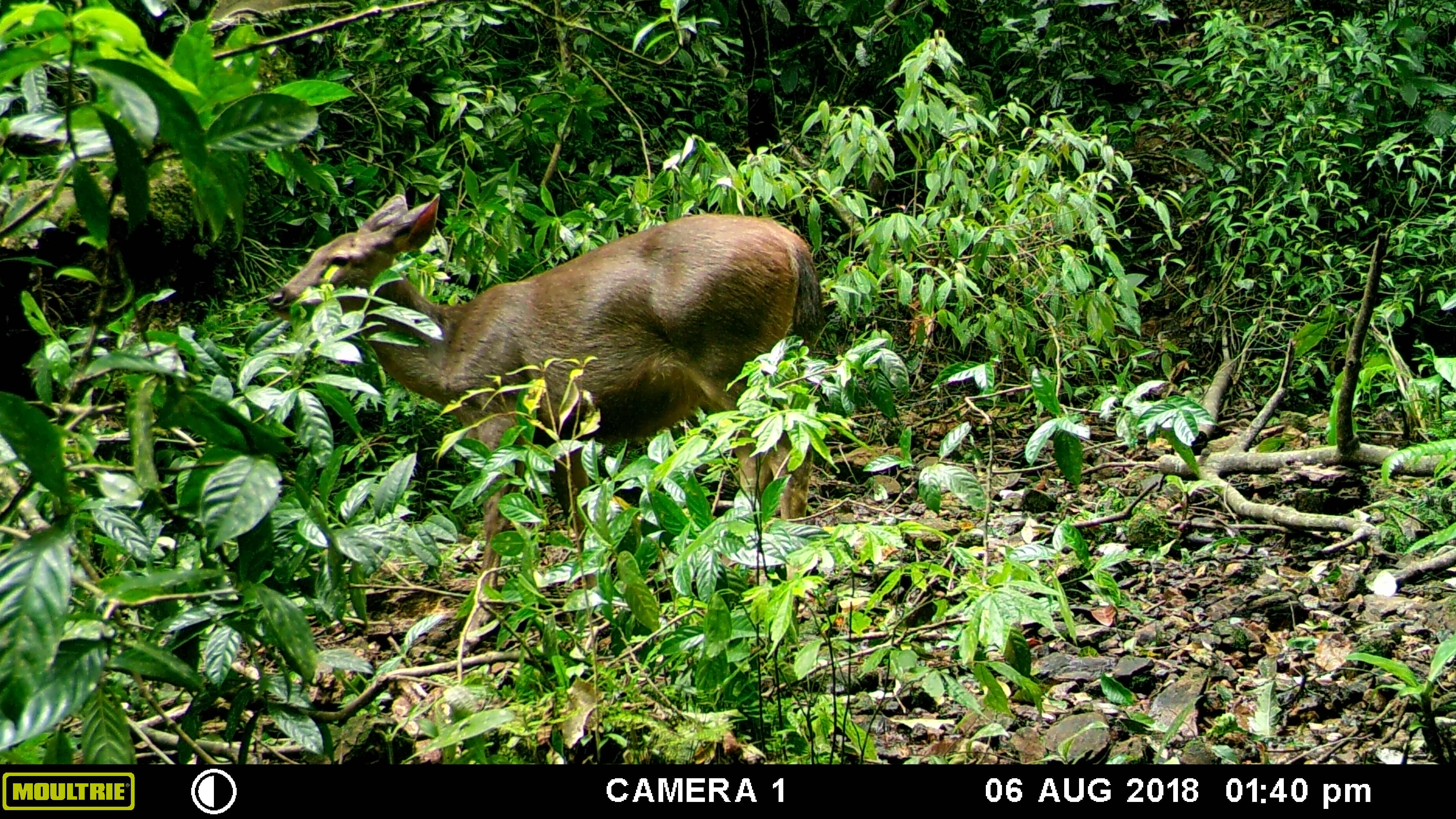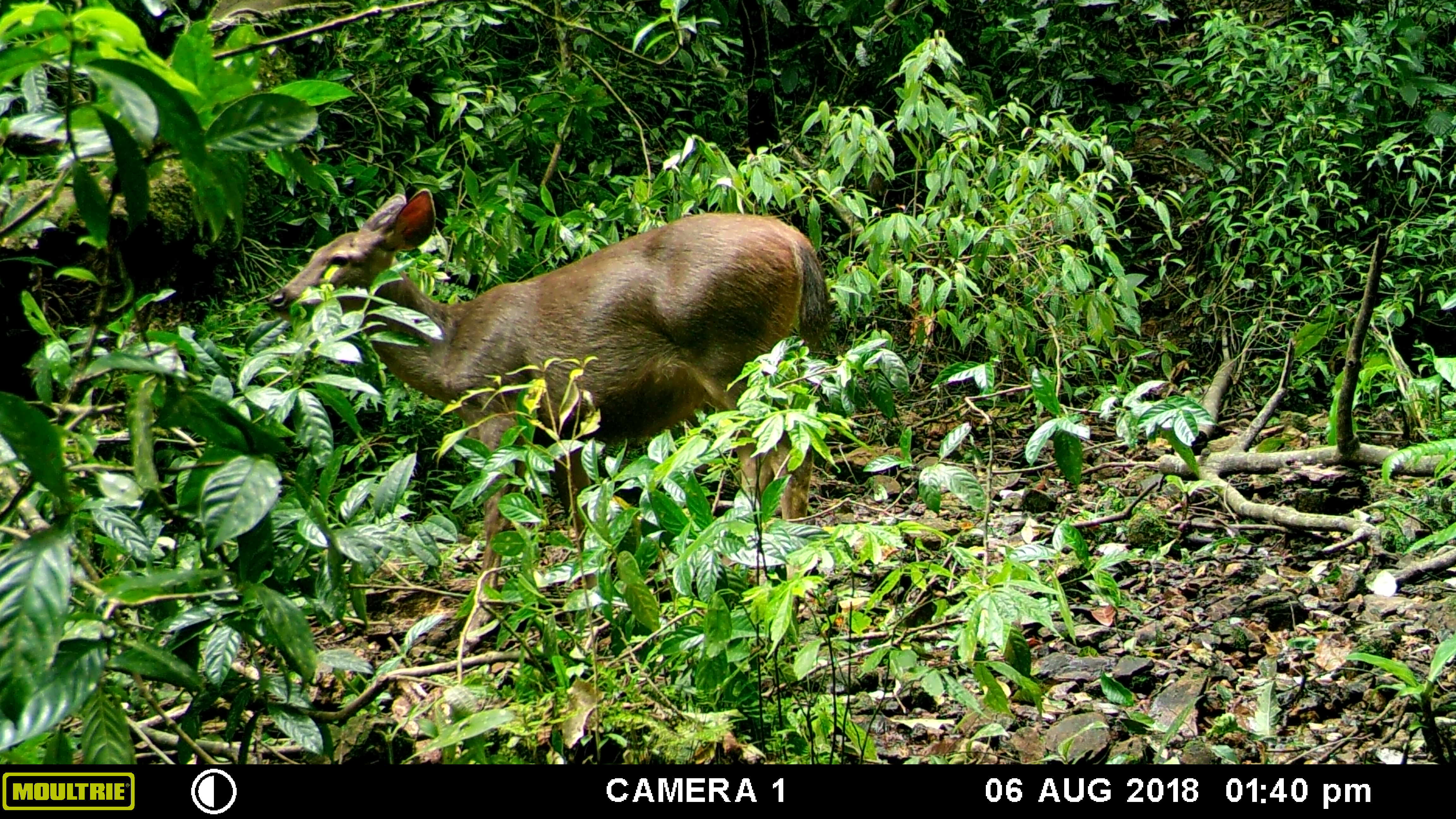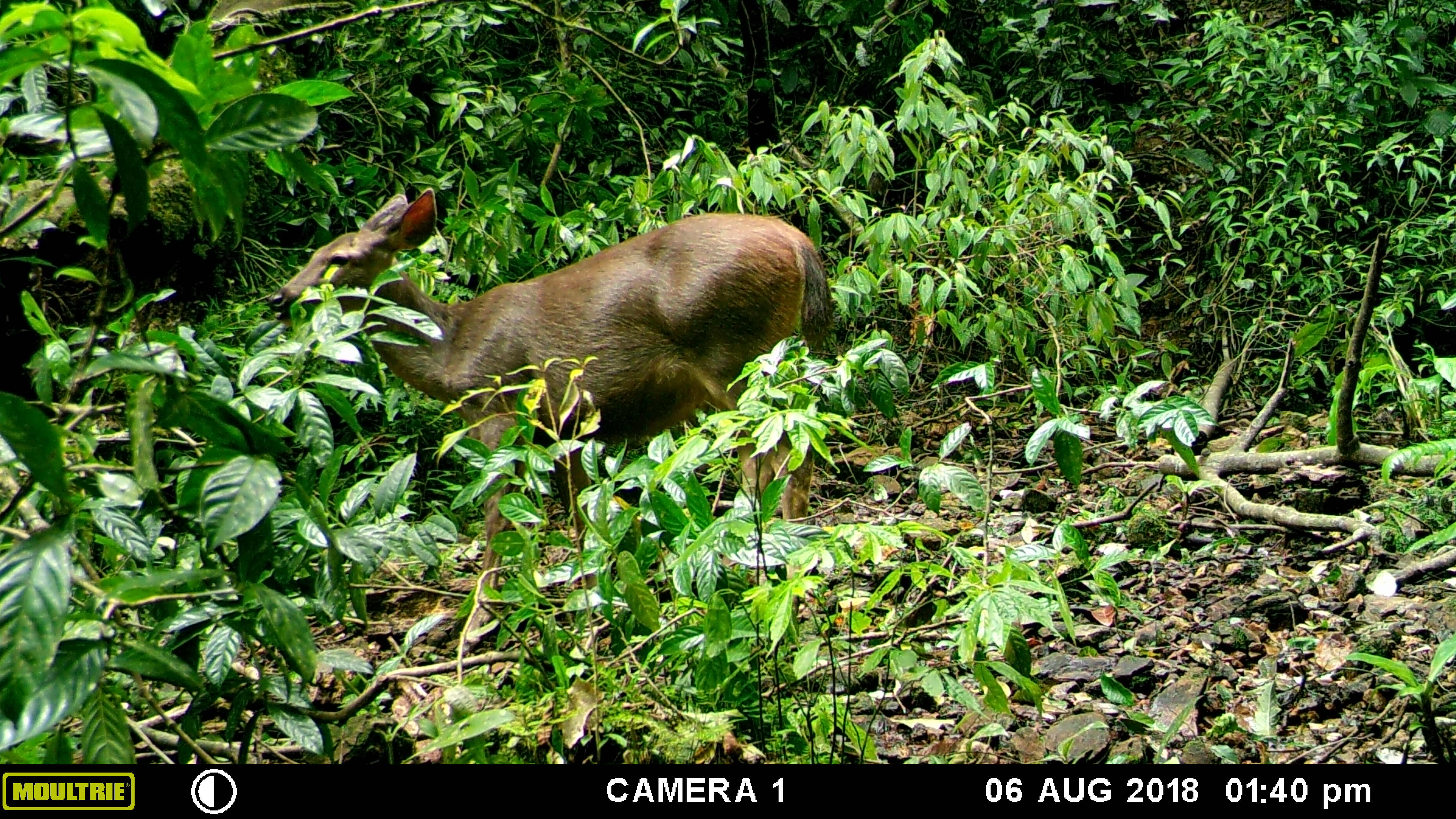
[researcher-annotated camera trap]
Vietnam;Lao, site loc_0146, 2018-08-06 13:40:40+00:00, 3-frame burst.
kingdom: Animalia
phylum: Chordata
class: Mammalia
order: Artiodactyla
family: Cervidae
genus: Rusa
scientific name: Rusa unicolor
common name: sambar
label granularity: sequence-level